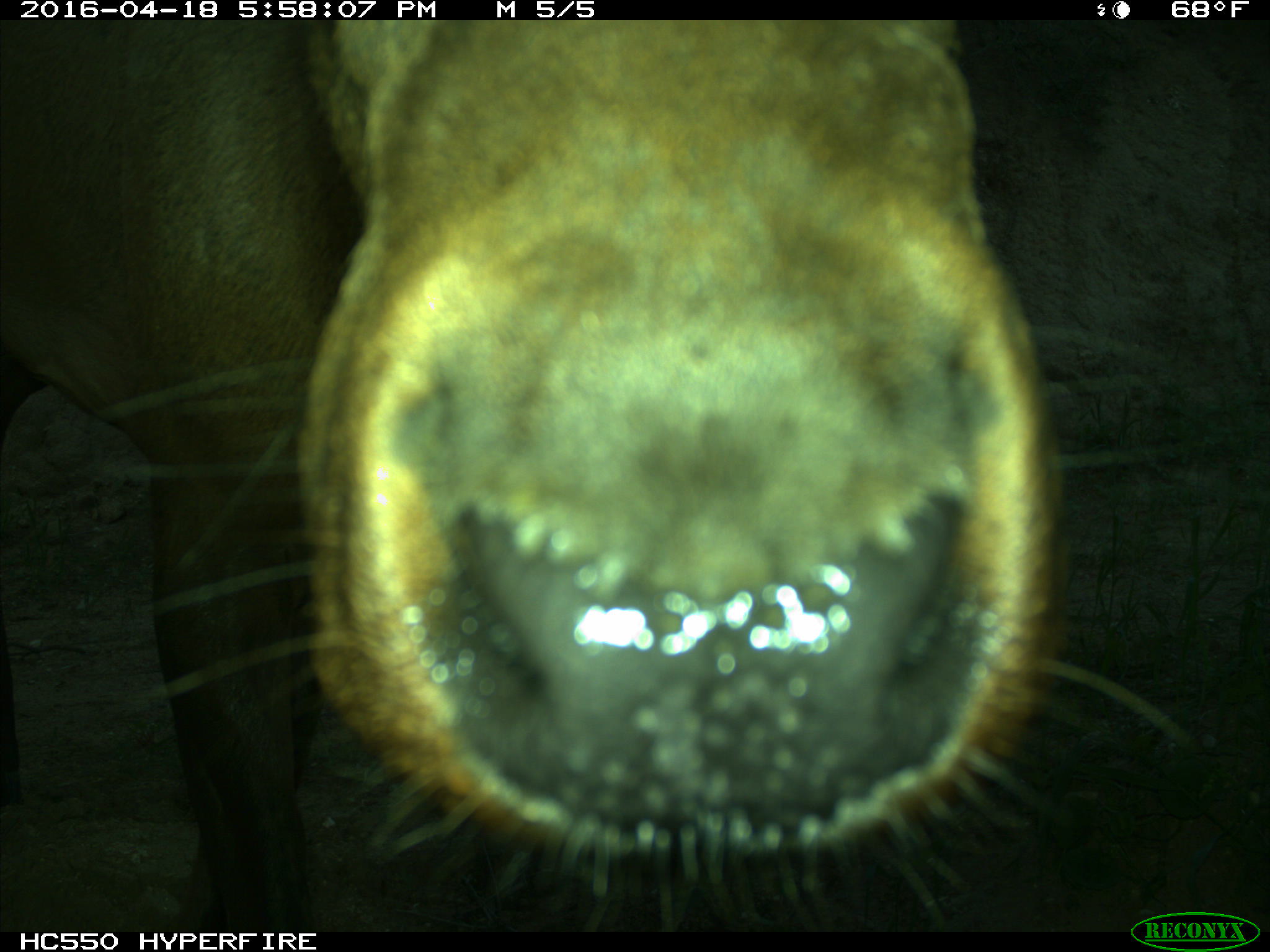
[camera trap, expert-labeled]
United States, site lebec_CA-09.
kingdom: Animalia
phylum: Chordata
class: Mammalia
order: Artiodactyla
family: Cervidae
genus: Cervus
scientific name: Cervus canadensis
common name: elk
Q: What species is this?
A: Cervus canadensis (elk).